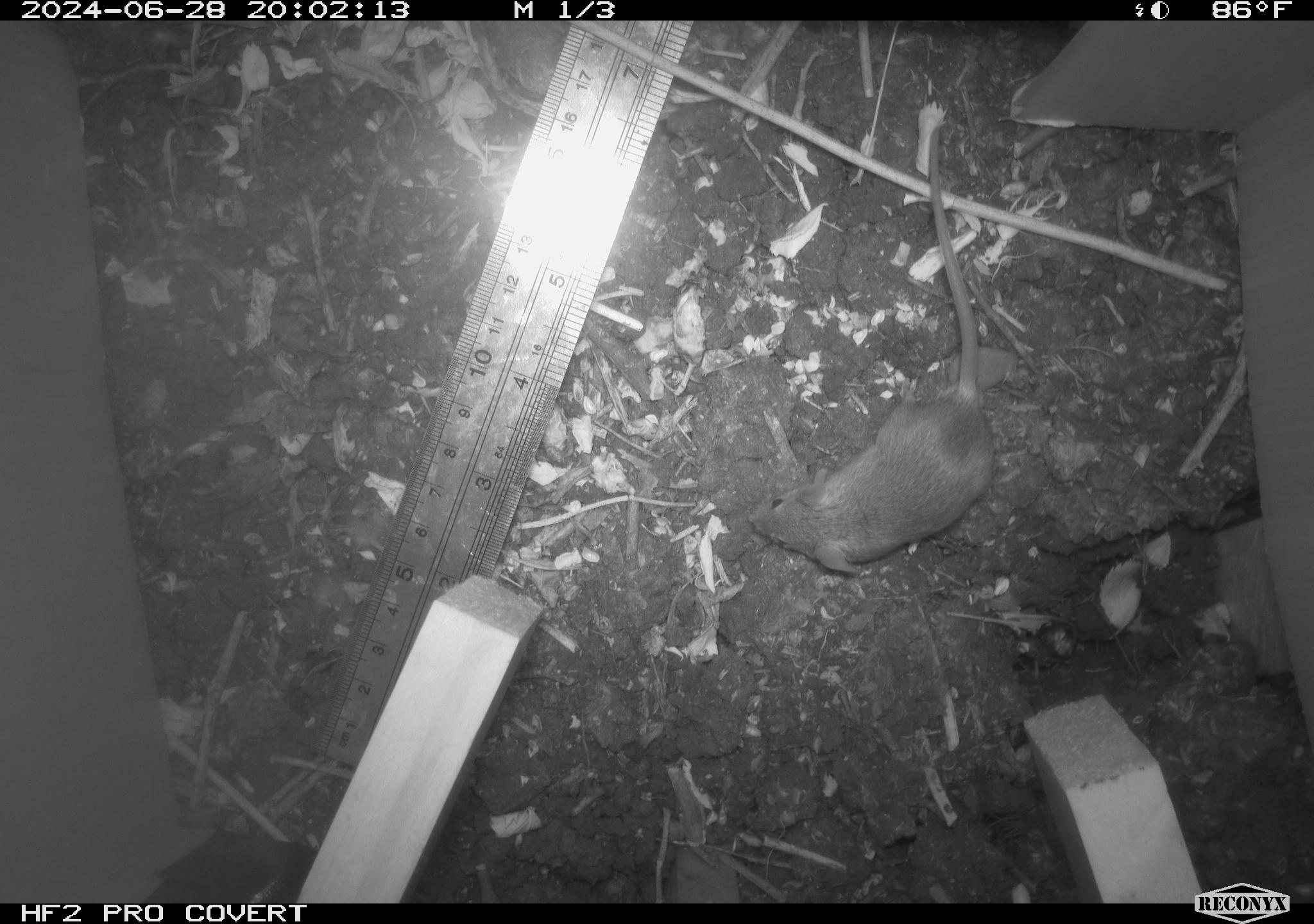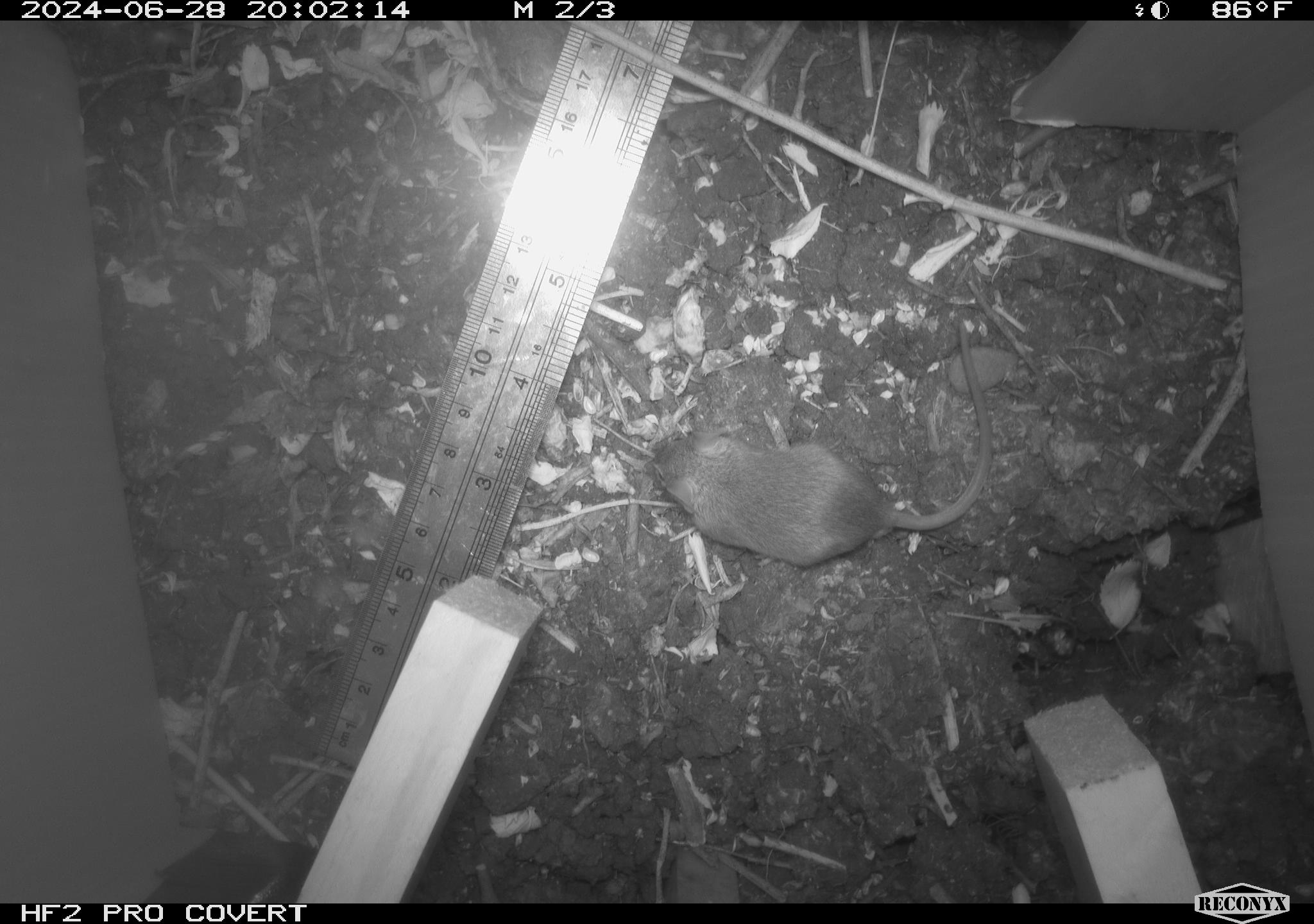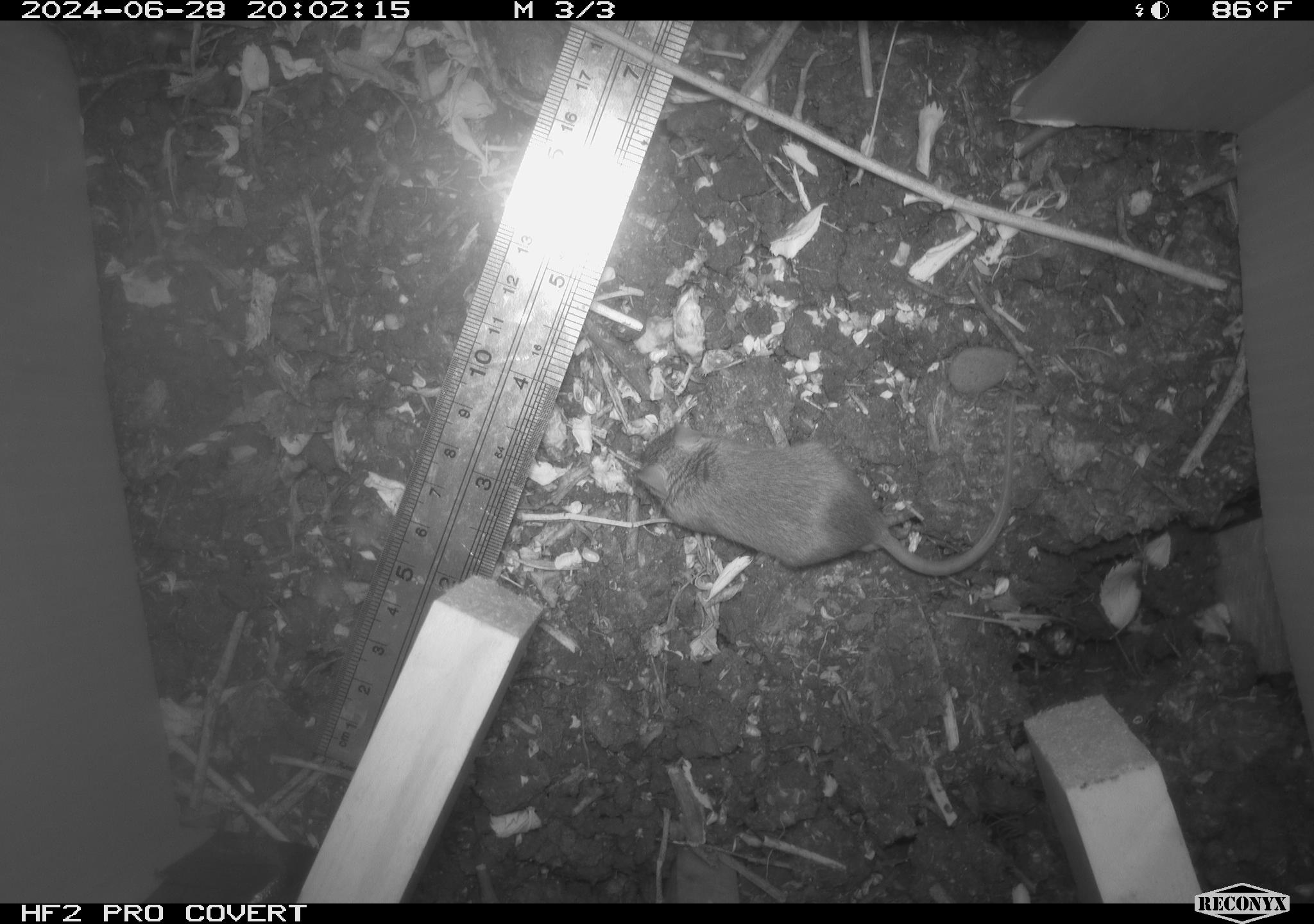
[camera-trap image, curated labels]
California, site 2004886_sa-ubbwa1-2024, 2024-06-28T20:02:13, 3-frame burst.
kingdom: Animalia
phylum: Chordata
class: Mammalia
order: Rodentia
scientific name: Rodentia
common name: mouse species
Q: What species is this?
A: Mouse species (Rodentia).